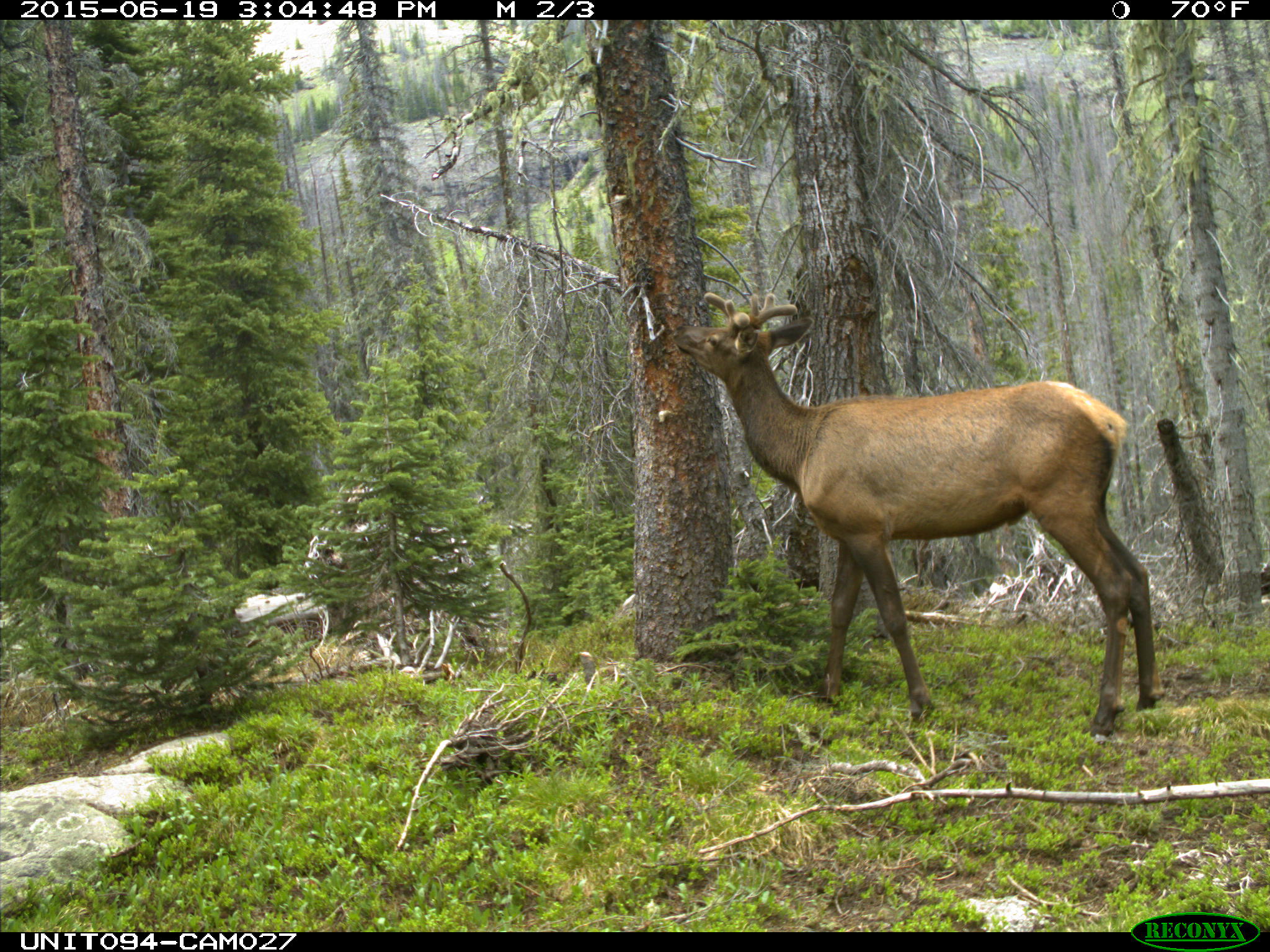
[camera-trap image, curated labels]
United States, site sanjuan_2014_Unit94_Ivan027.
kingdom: Animalia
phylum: Chordata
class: Mammalia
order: Artiodactyla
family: Cervidae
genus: Cervus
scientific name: Cervus elaphus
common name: red deer